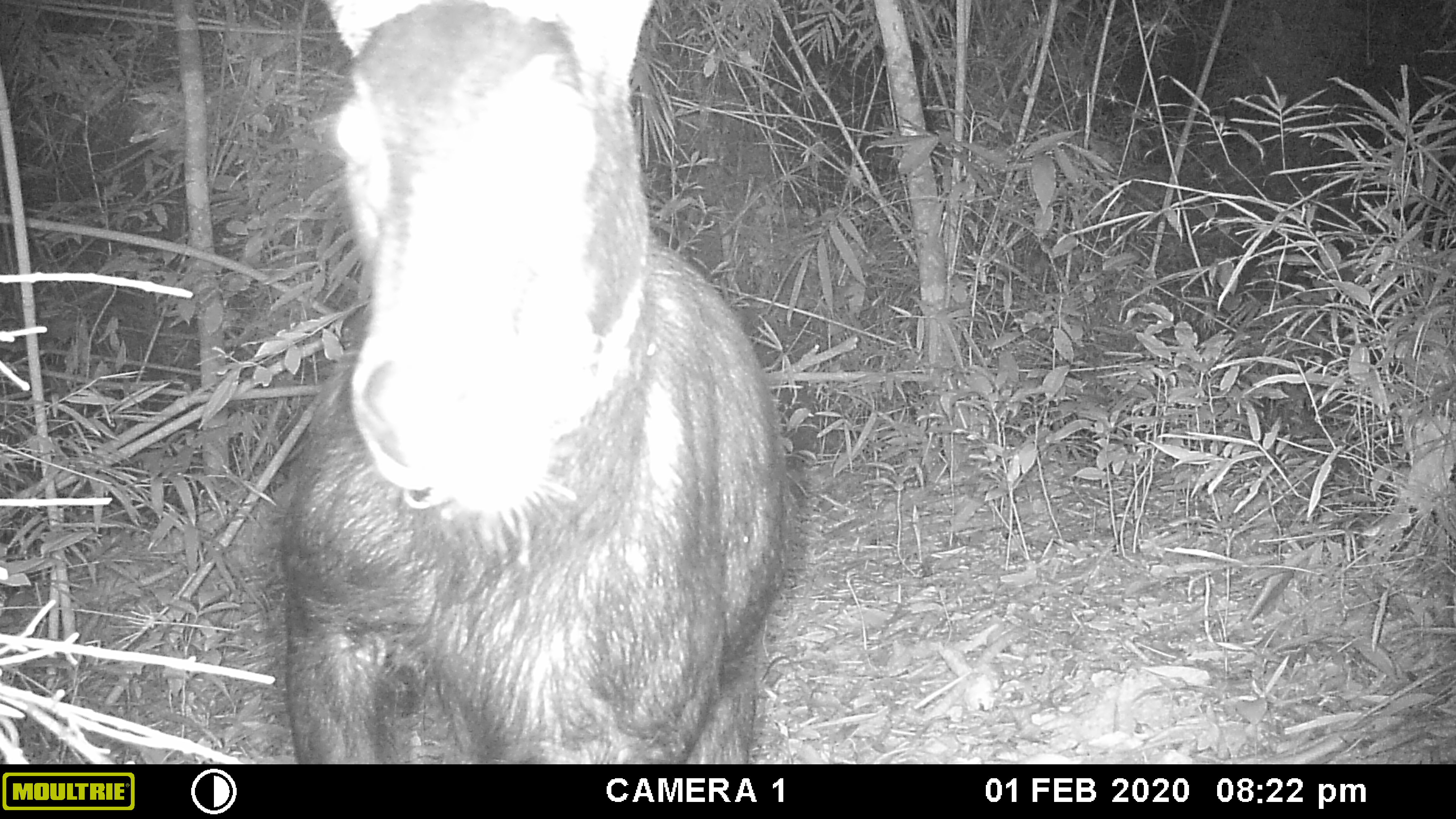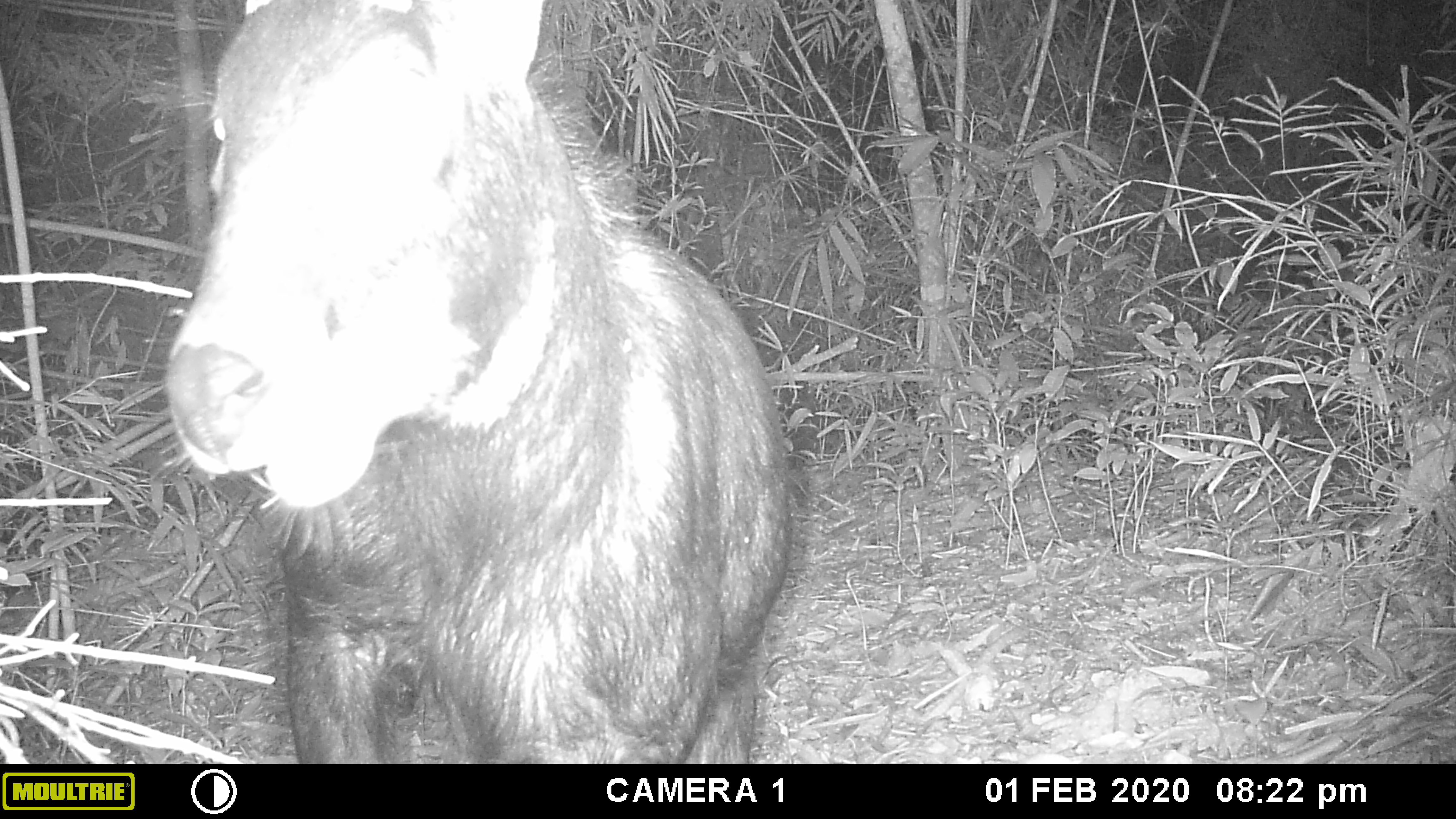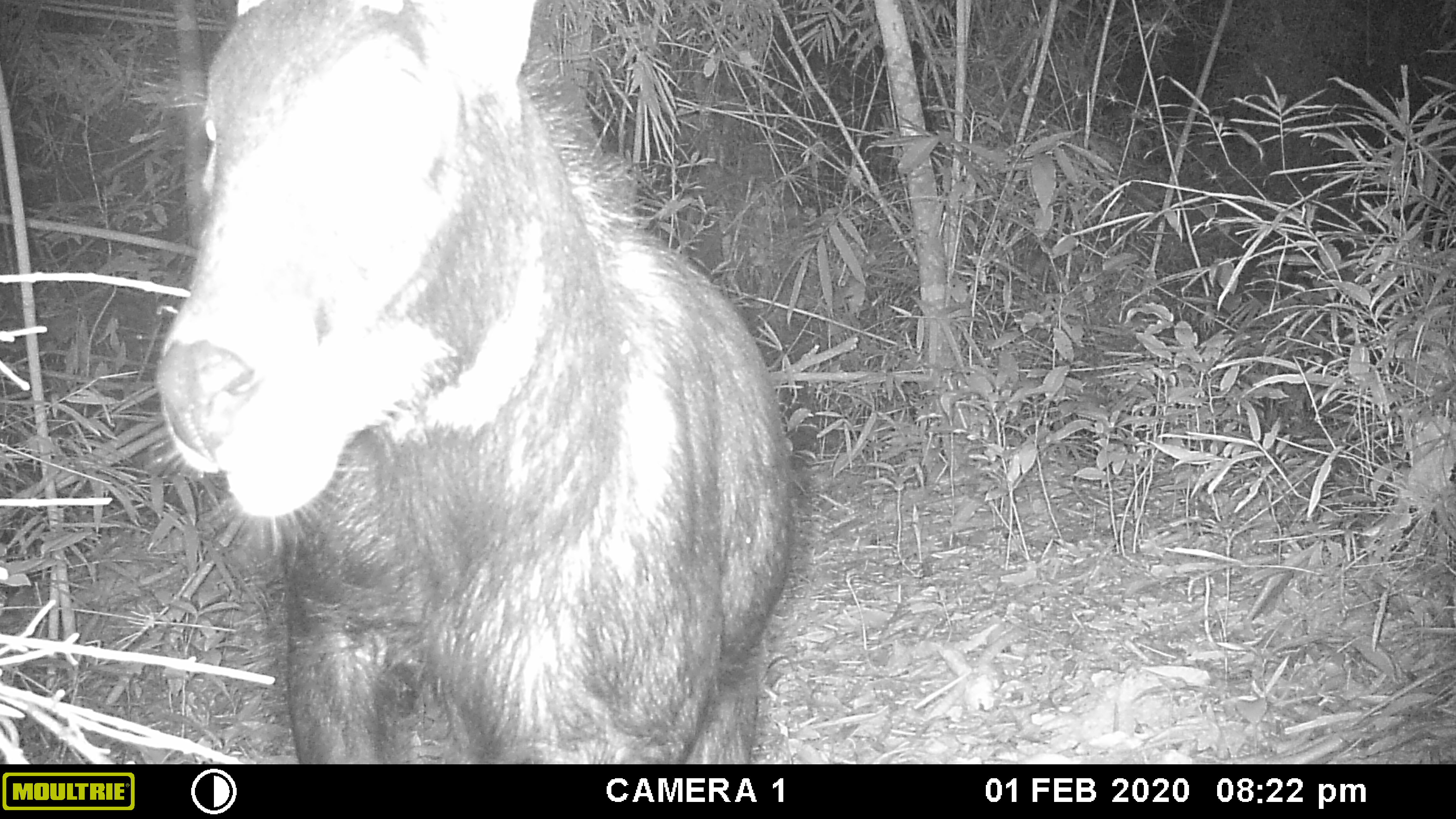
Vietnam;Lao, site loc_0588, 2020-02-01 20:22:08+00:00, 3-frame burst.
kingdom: Animalia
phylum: Chordata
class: Mammalia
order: Artiodactyla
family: Bovidae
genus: Capricornis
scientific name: Capricornis sumatraensis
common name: chinese serow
Chinese serow (Capricornis sumatraensis). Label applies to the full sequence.